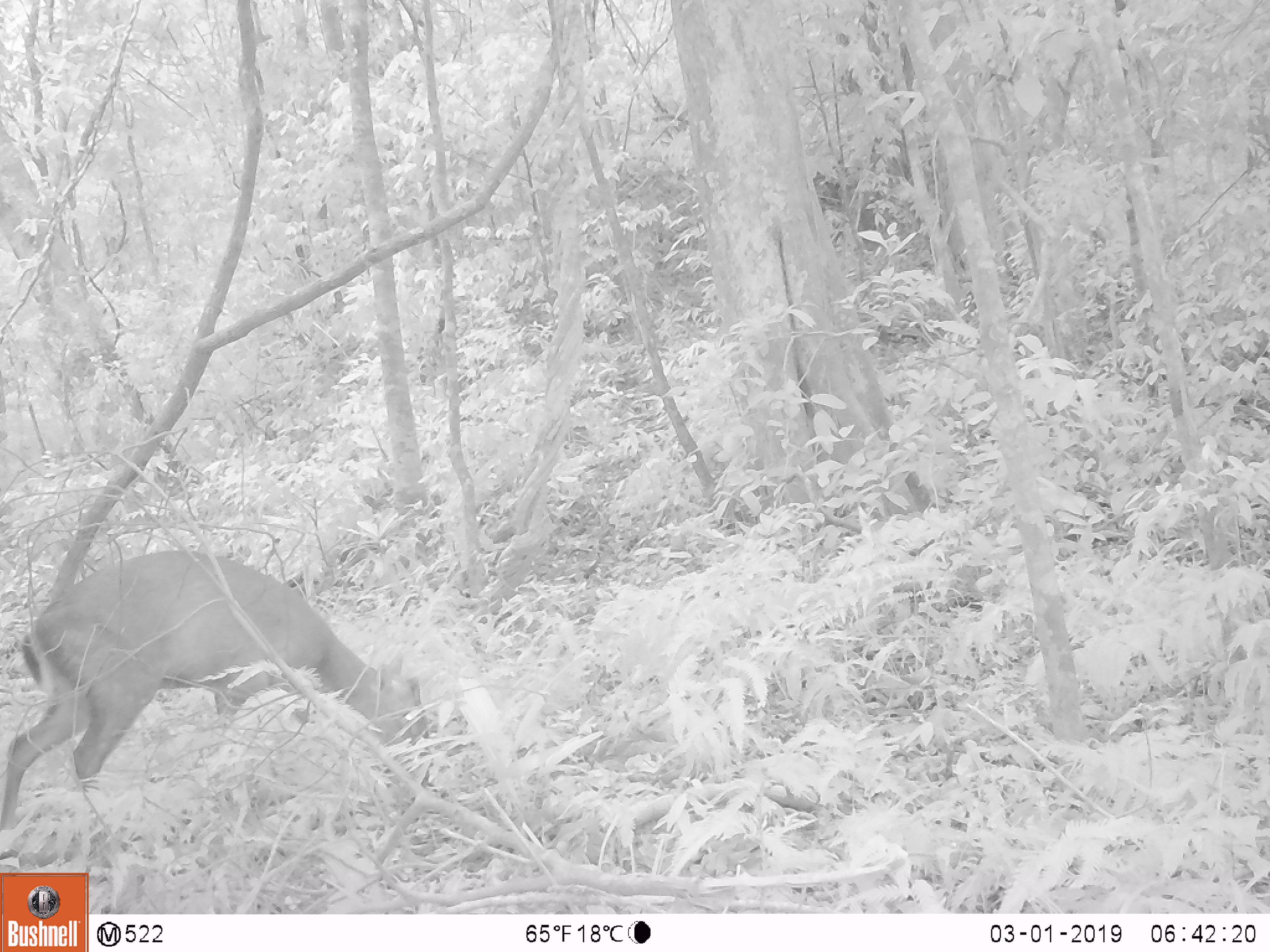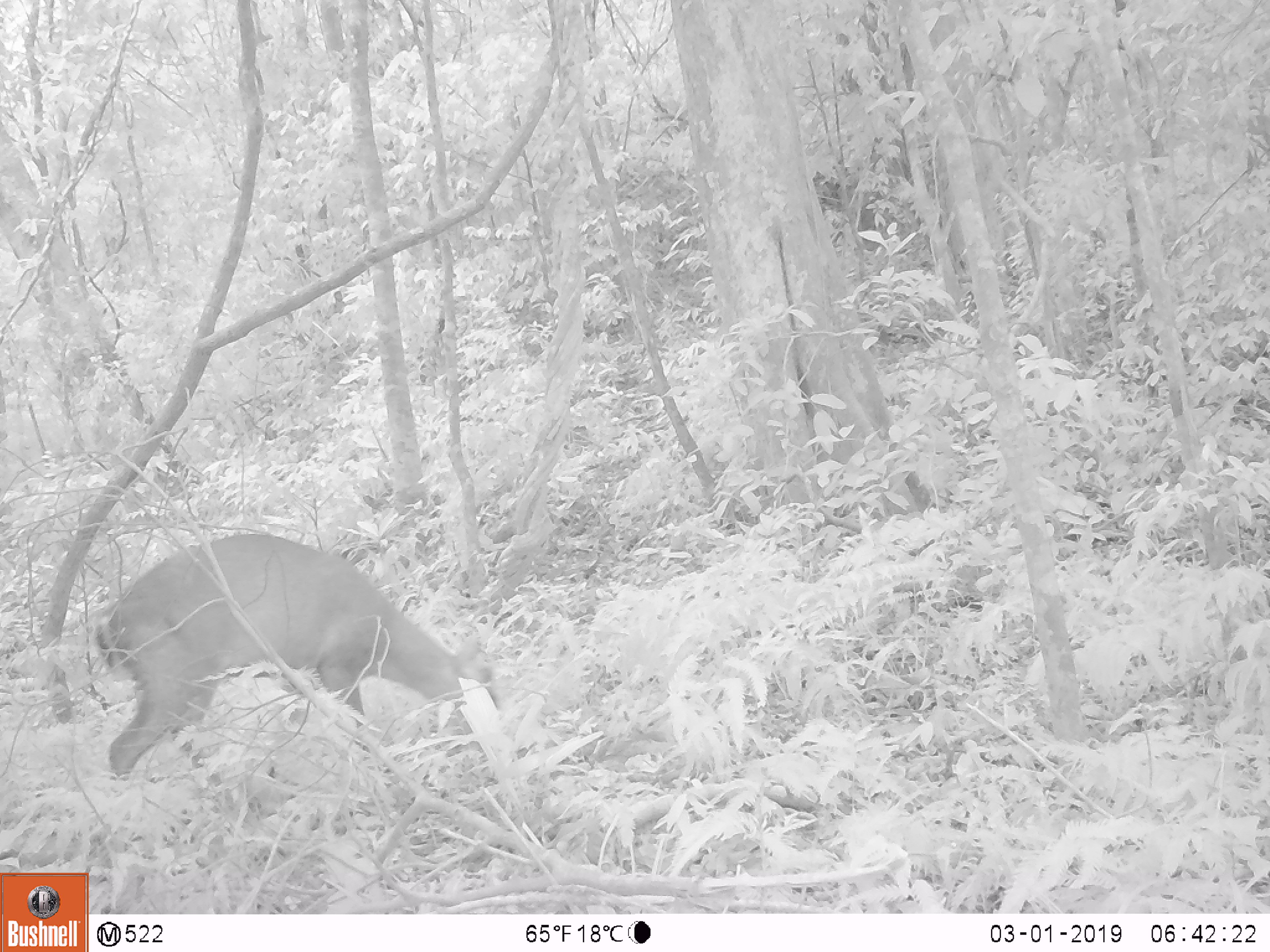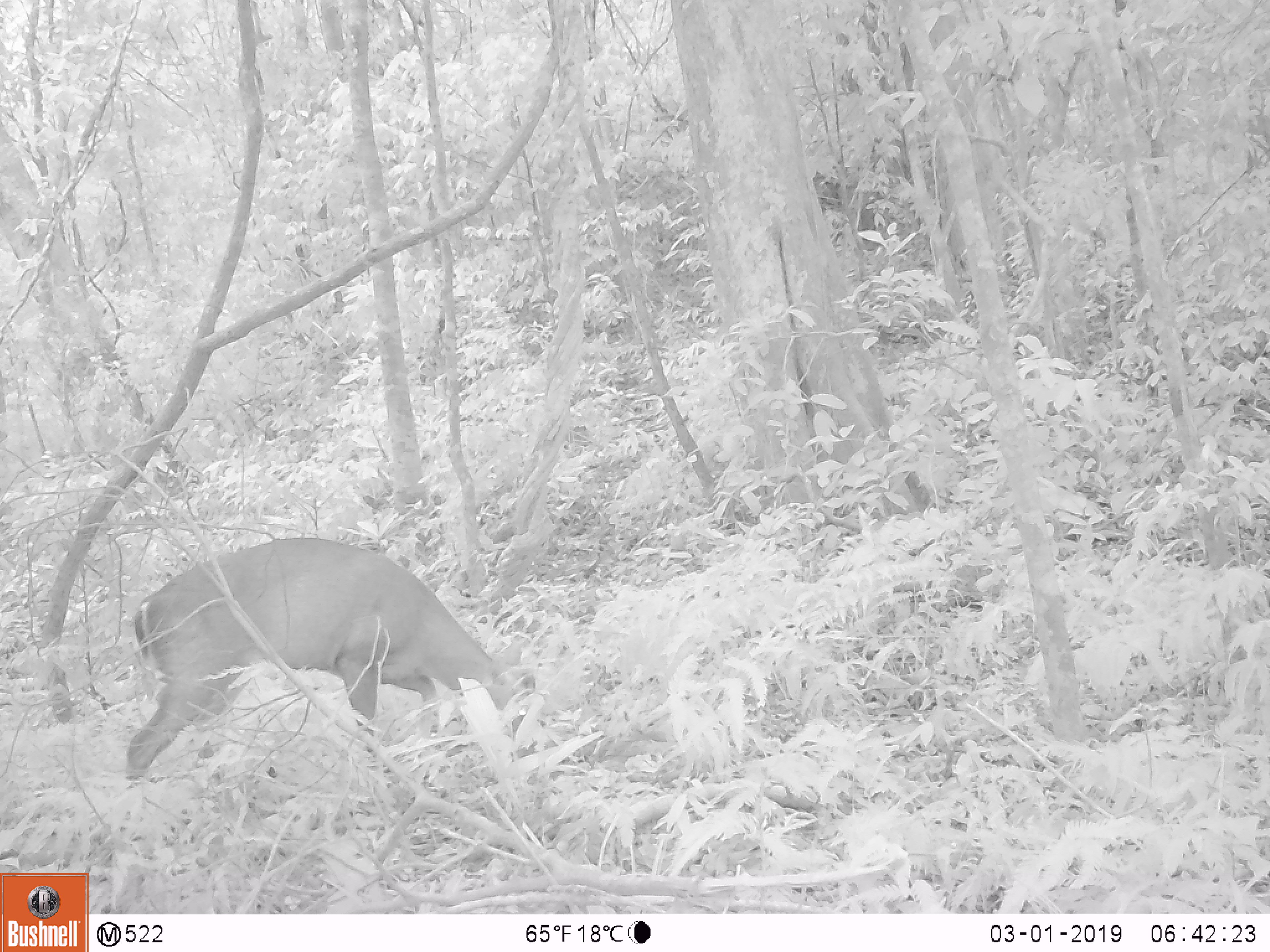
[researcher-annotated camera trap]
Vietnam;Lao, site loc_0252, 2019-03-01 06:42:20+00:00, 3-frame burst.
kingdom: Animalia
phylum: Chordata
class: Mammalia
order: Artiodactyla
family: Cervidae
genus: Muntiacus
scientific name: Muntiacus rooseveltorum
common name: roosevelt's muntjac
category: roosevelts muntjac group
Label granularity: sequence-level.